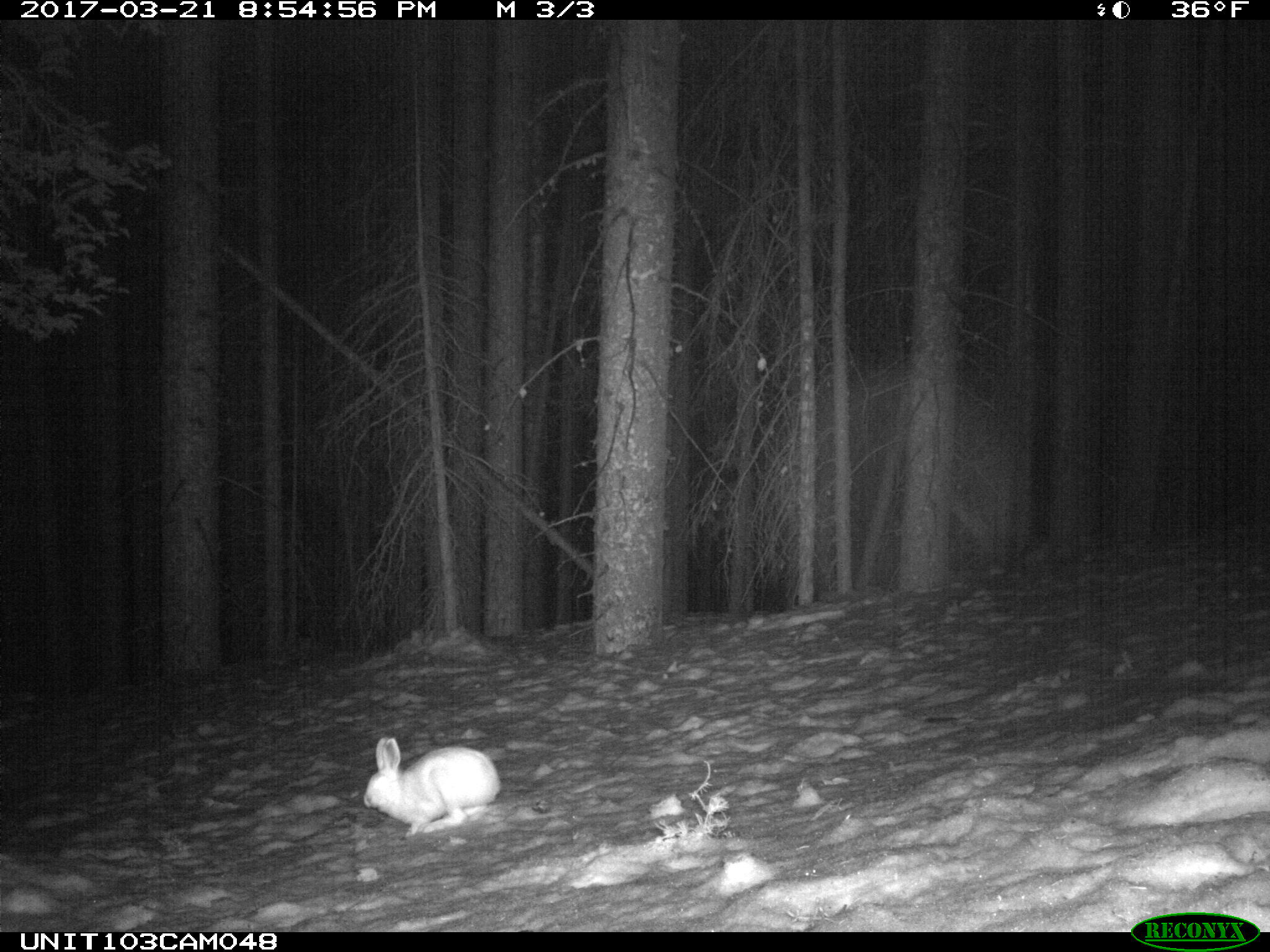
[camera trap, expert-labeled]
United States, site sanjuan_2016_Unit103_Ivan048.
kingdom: Animalia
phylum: Chordata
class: Mammalia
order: Lagomorpha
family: Leporidae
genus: Lepus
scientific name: Lepus americanus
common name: snowshoe hare